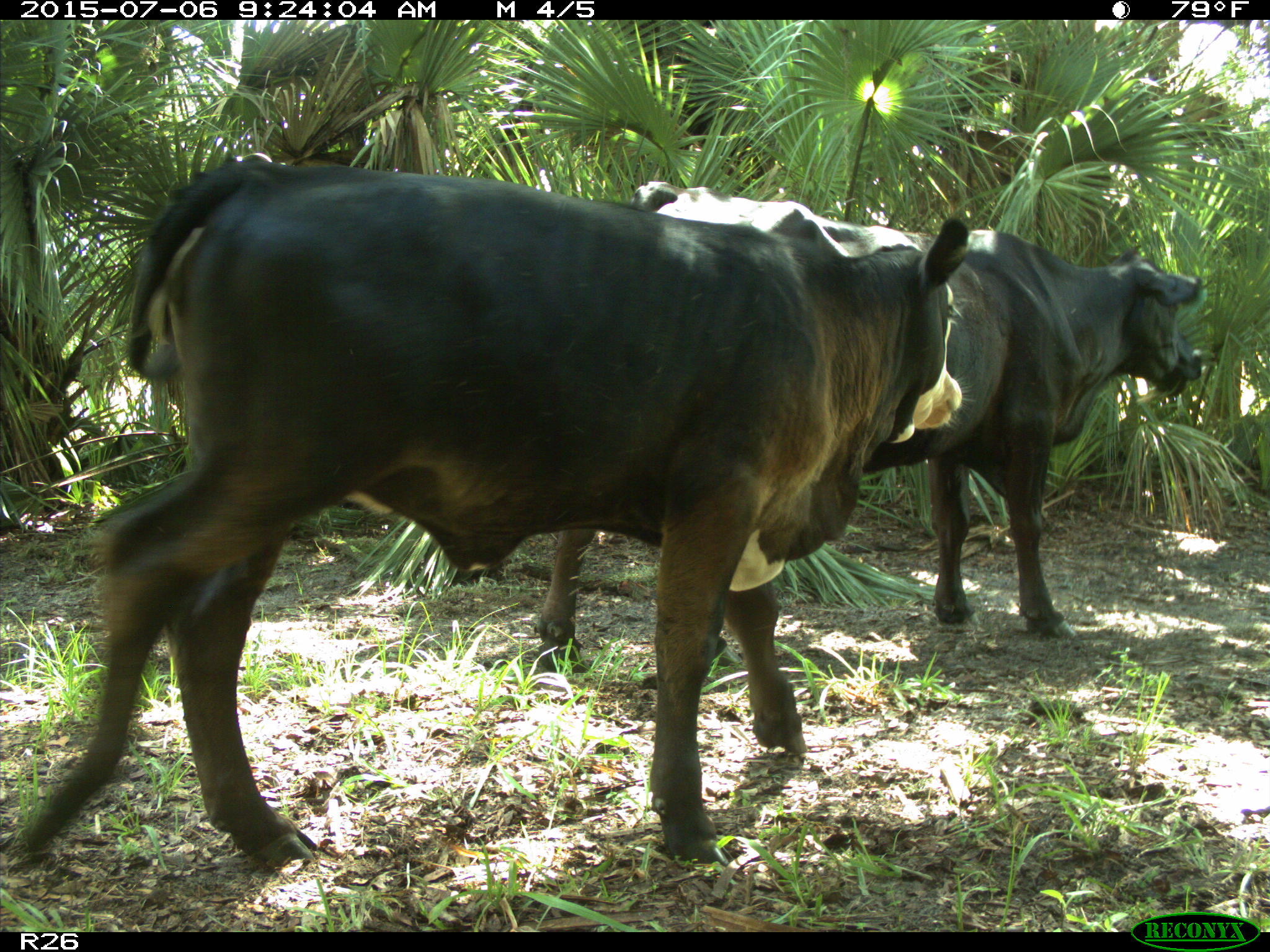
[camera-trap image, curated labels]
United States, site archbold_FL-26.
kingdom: Animalia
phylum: Chordata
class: Mammalia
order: Artiodactyla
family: Bovidae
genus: Bos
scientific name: Bos taurus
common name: domestic cow